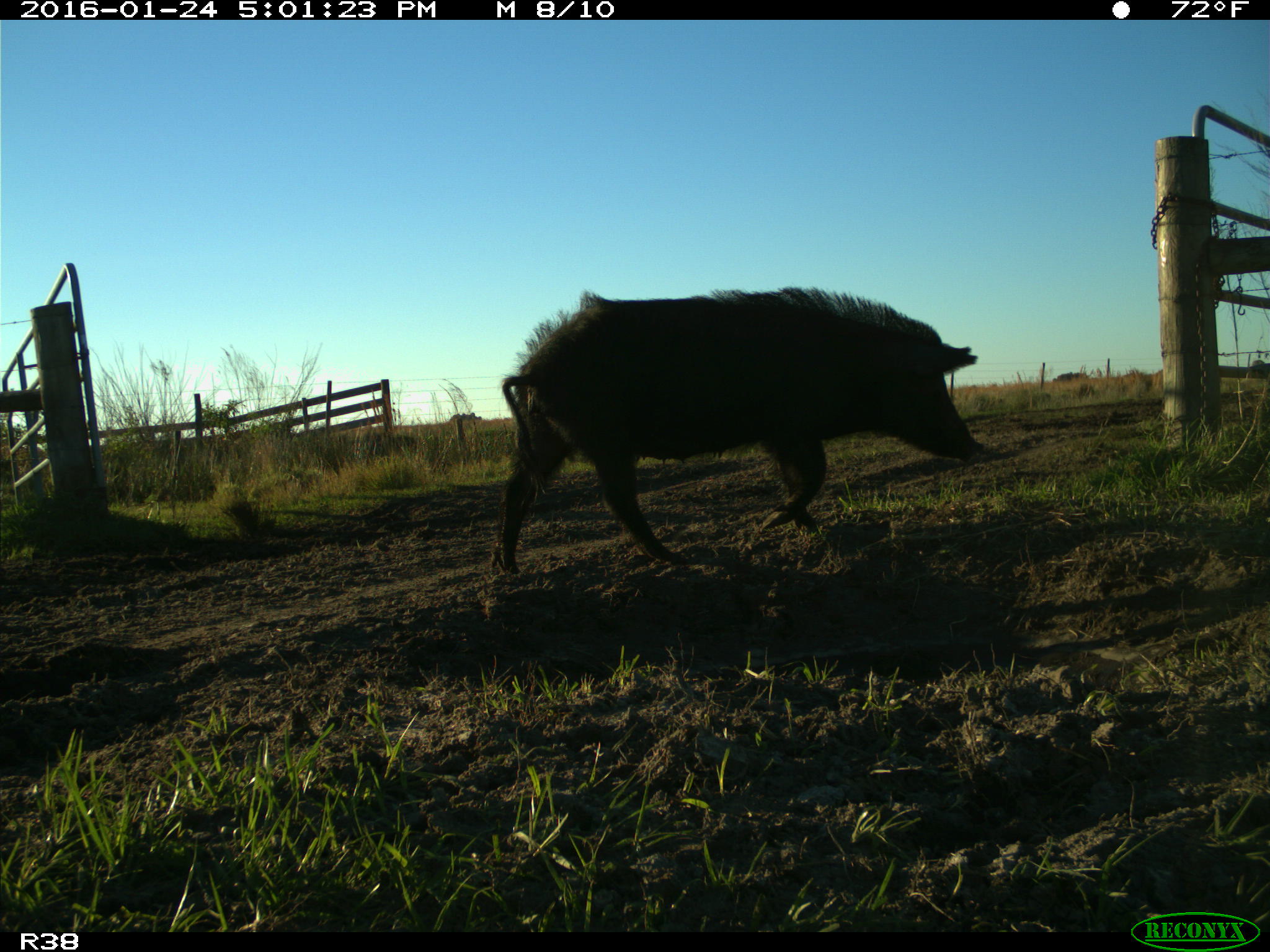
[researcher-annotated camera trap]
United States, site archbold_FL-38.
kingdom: Animalia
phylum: Chordata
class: Mammalia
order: Artiodactyla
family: Suidae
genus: Sus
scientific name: Sus scrofa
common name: wild boar